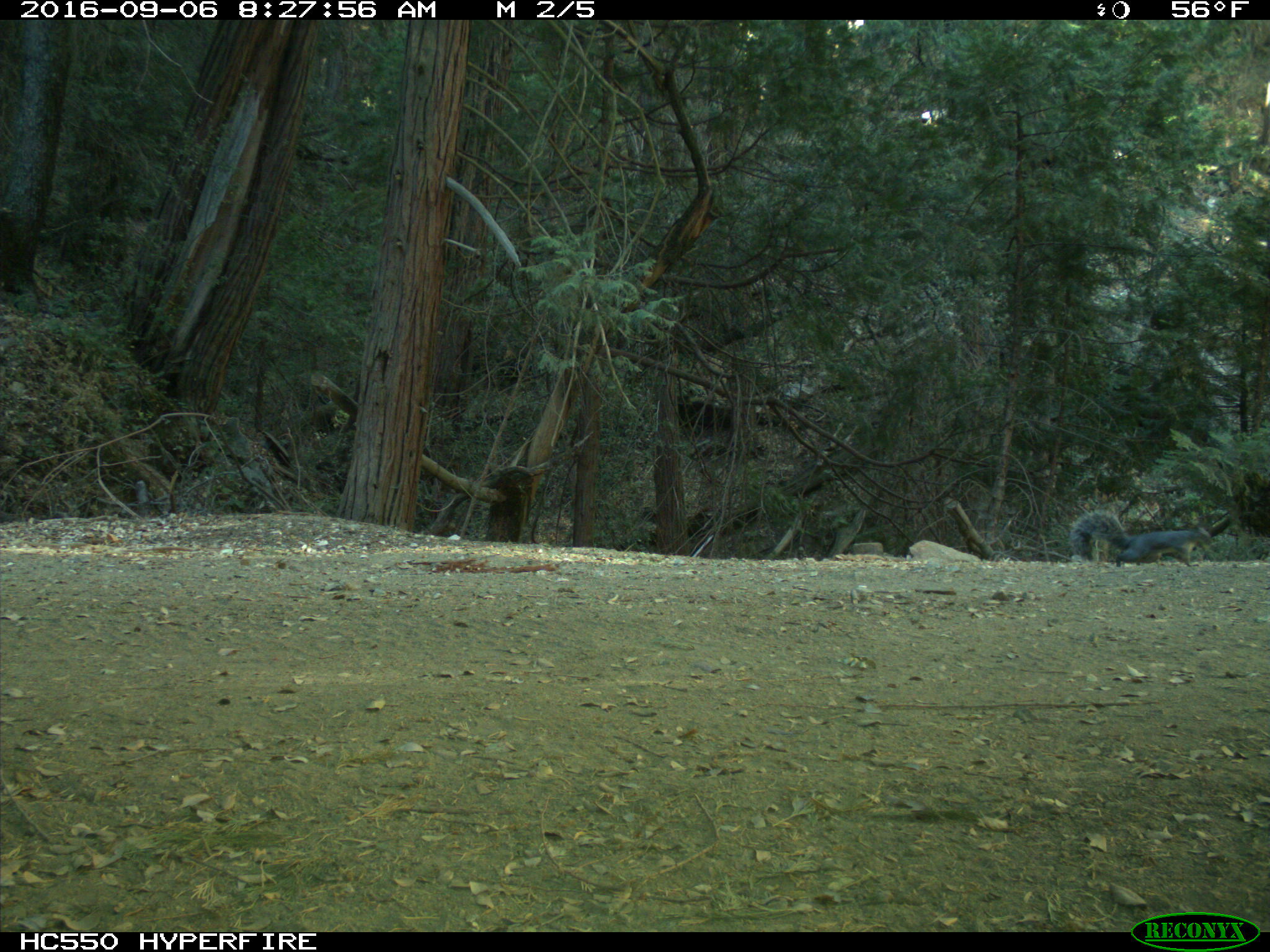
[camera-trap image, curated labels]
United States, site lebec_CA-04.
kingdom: Animalia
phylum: Chordata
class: Mammalia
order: Rodentia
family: Sciuridae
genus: Sciurus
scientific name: Sciurus carolinensis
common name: eastern gray squirrel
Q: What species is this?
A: Sciurus carolinensis (eastern gray squirrel).